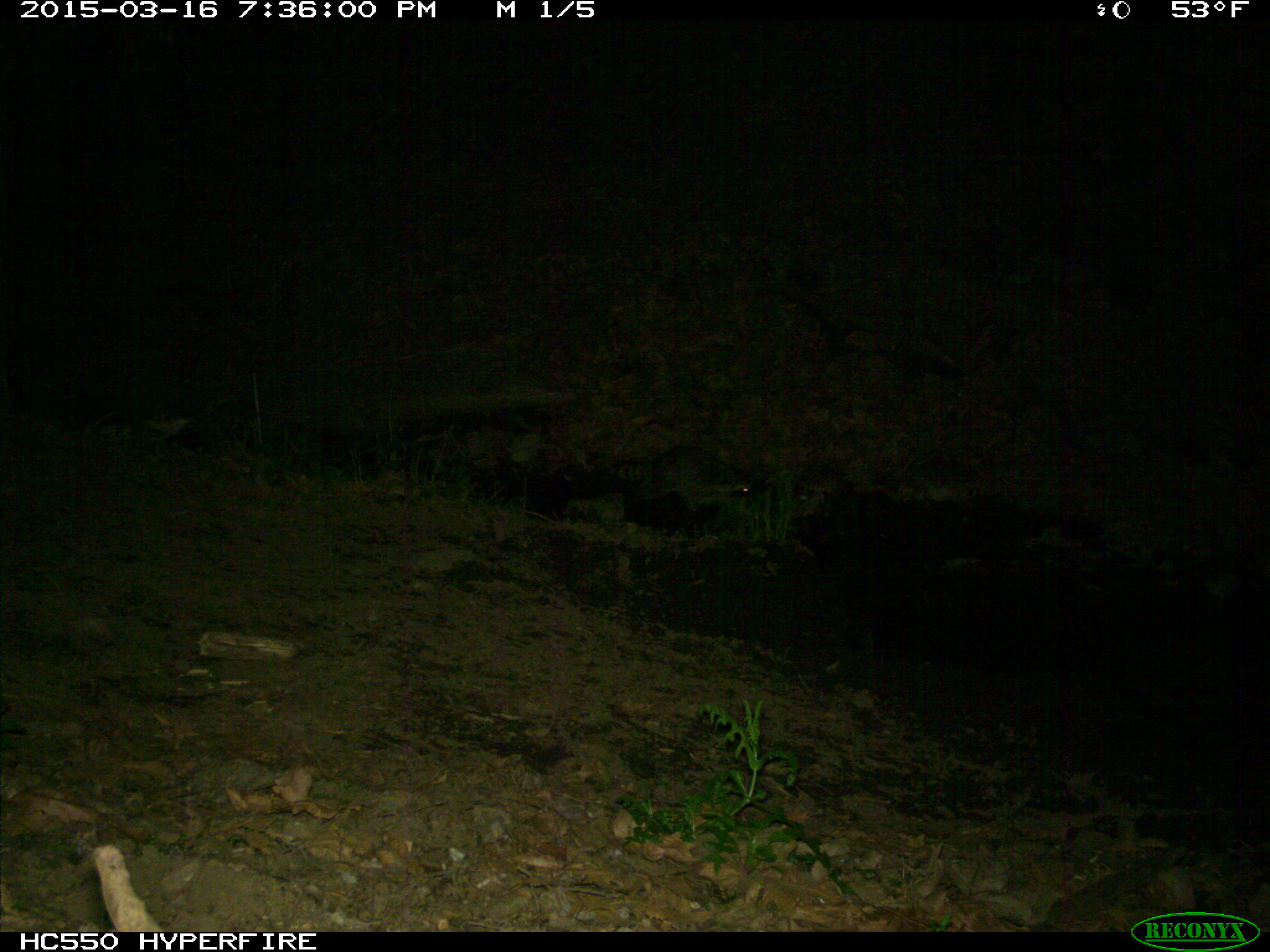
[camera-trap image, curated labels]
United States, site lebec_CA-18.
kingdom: Animalia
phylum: Chordata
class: Mammalia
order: Carnivora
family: Procyonidae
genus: Procyon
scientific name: Procyon lotor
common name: common raccoon